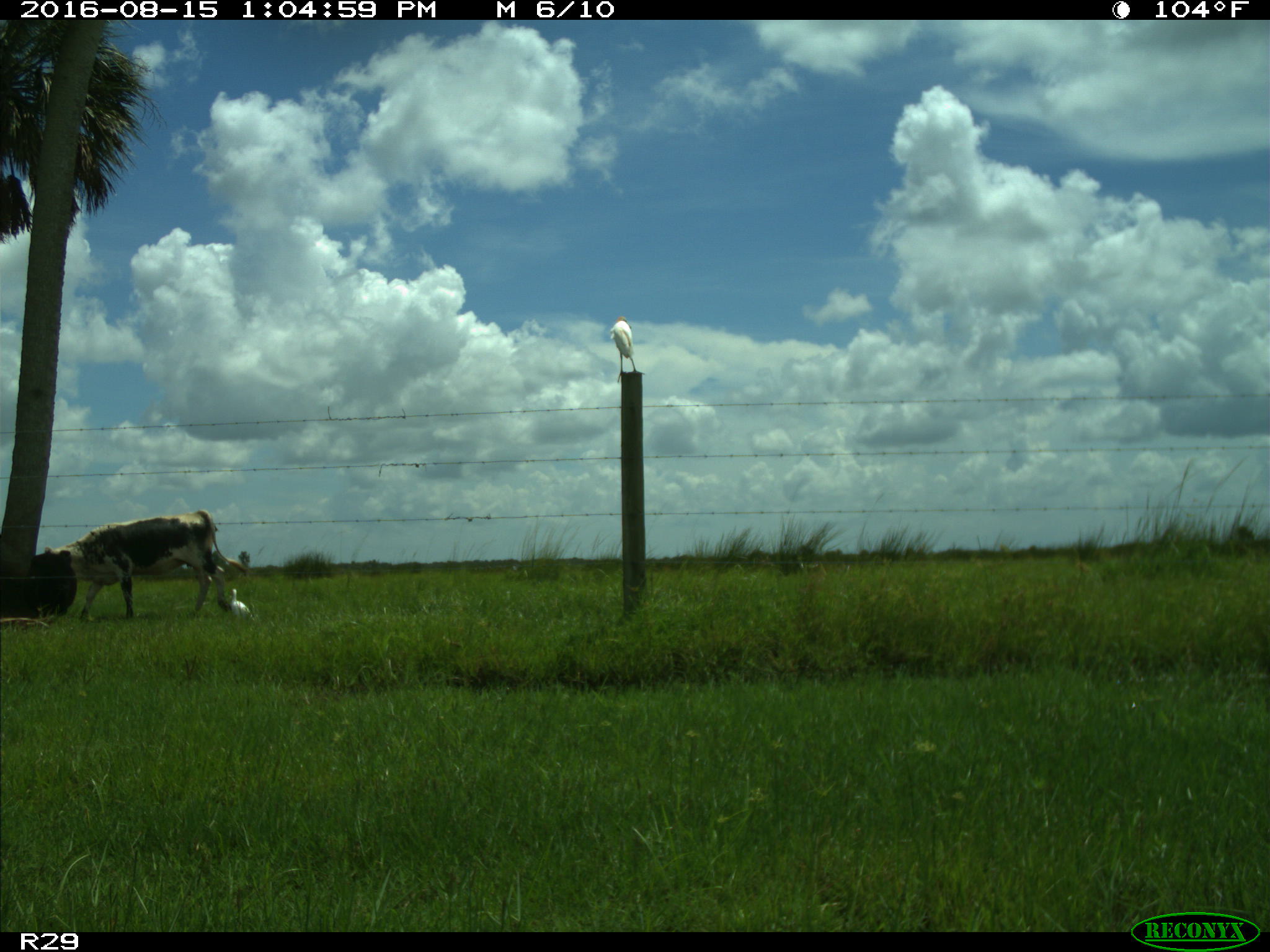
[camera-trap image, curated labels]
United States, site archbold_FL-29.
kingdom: Animalia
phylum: Chordata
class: Mammalia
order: Artiodactyla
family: Bovidae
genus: Bos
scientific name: Bos taurus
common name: domestic cow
Bos taurus (domestic cow).